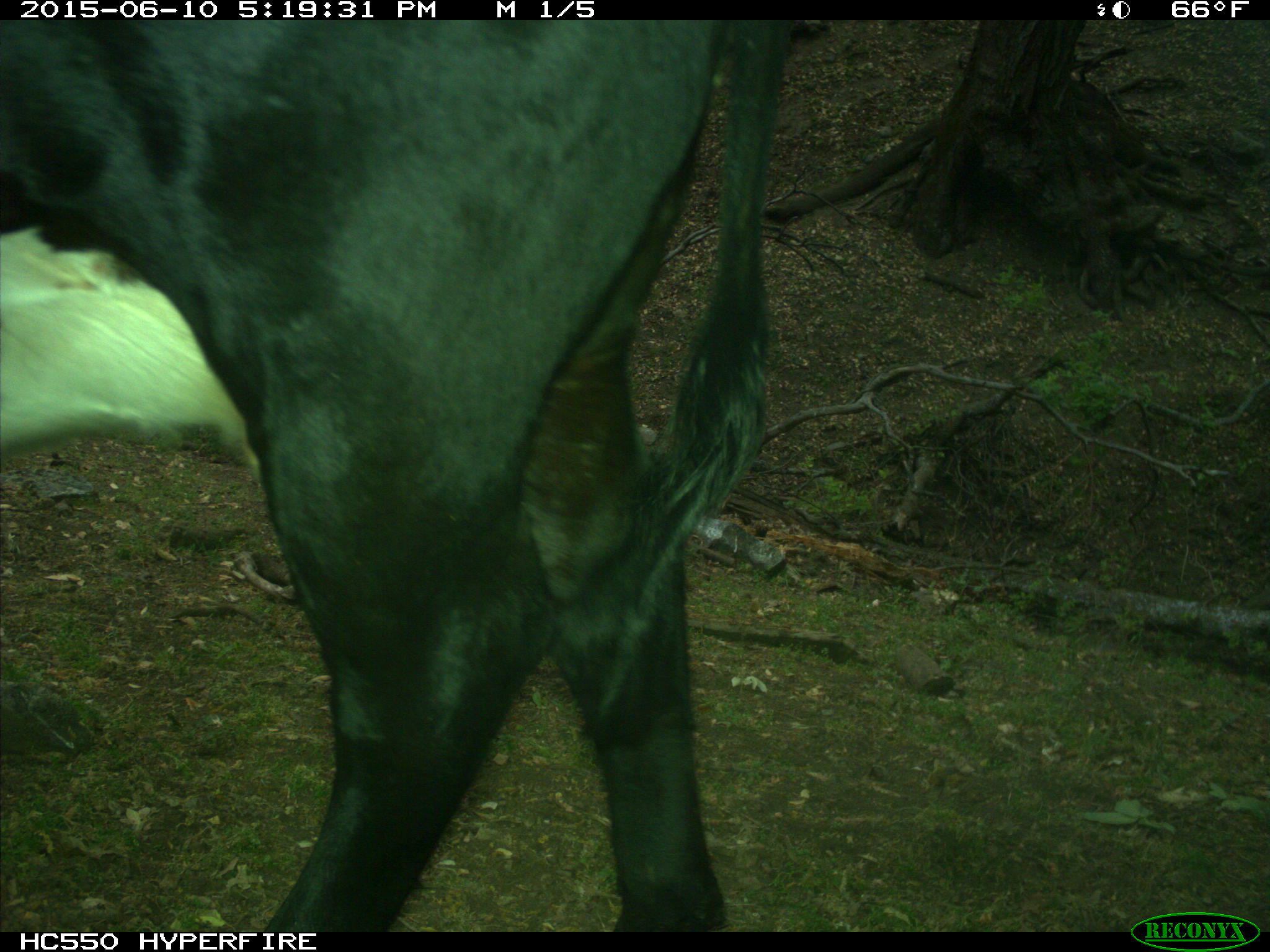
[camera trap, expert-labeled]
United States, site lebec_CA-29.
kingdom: Animalia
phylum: Chordata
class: Mammalia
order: Artiodactyla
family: Bovidae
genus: Bos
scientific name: Bos taurus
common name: domestic cow